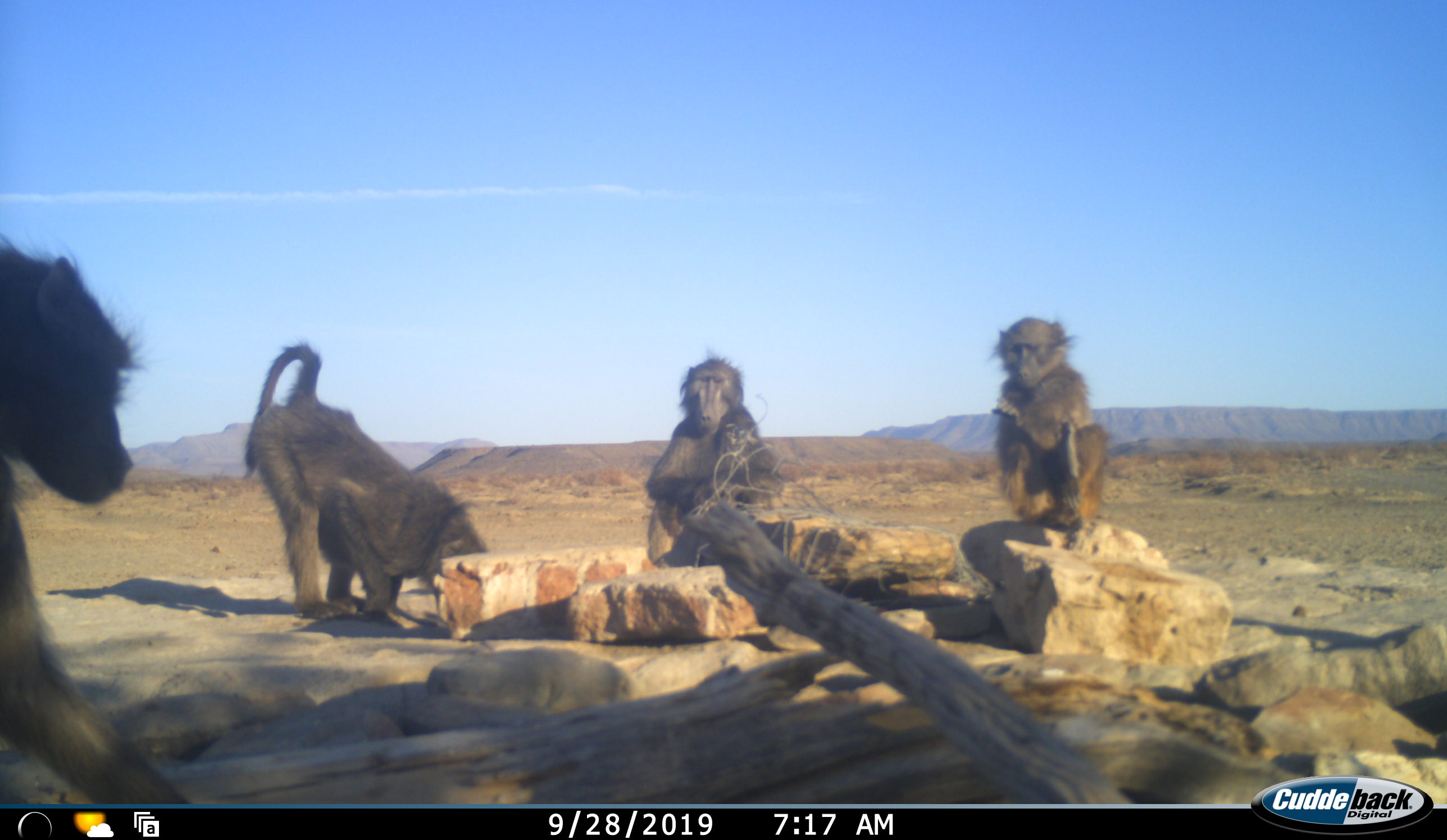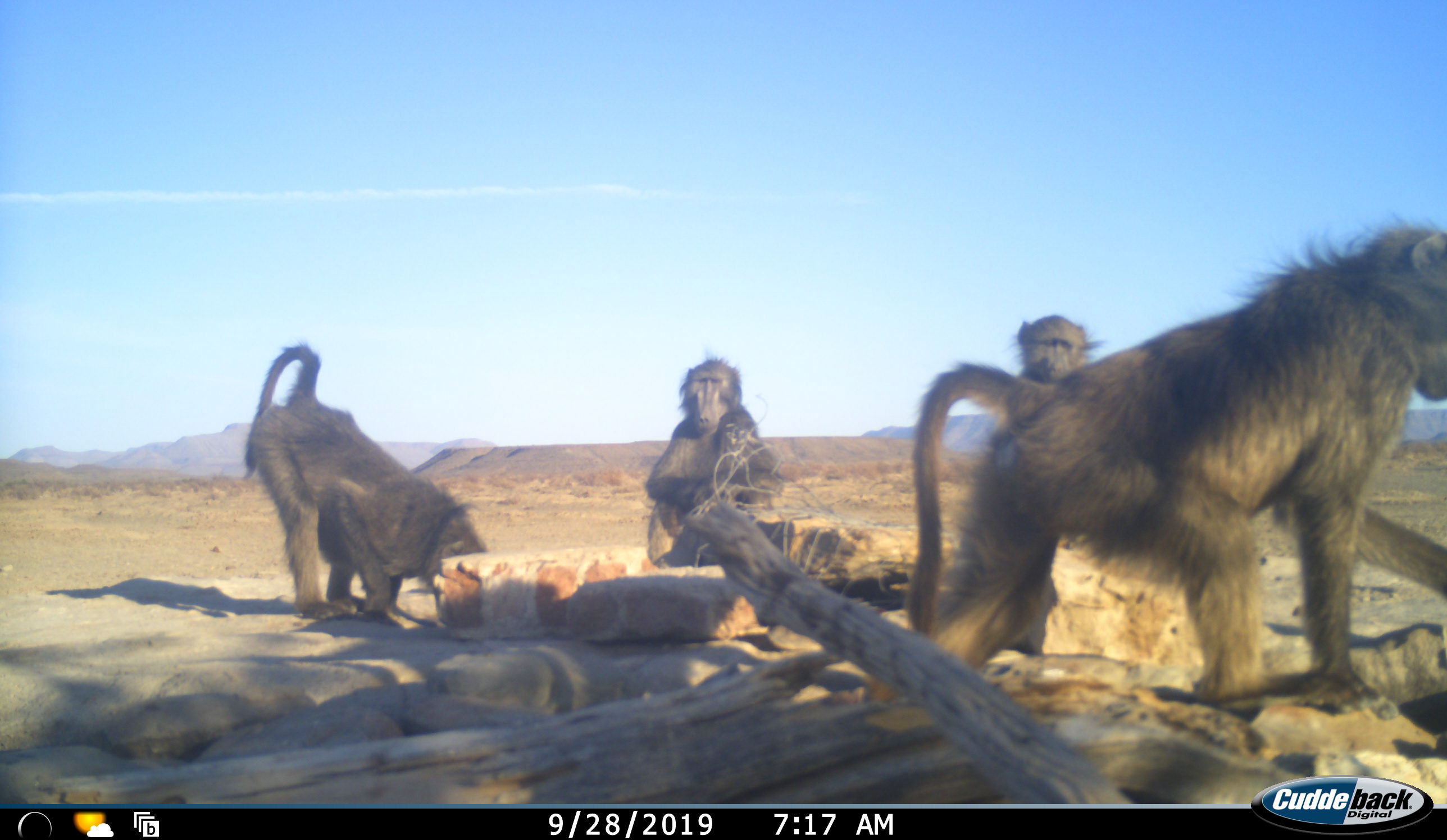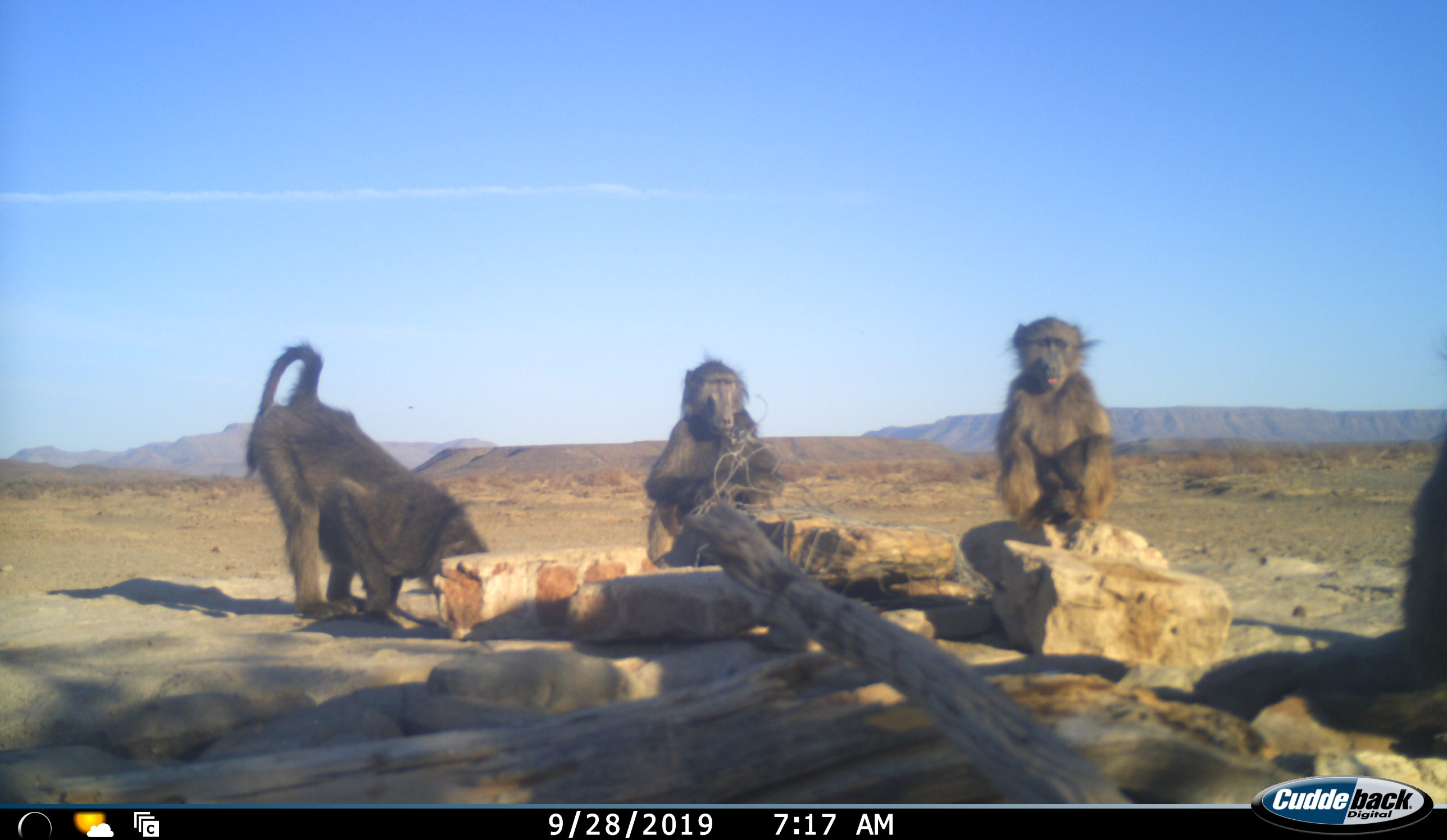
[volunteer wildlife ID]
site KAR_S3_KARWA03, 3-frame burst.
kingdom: Animalia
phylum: Chordata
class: Mammalia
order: Primates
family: Cercopithecidae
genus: Papio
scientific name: Papio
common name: baboon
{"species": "baboon (Papio)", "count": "4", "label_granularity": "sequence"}